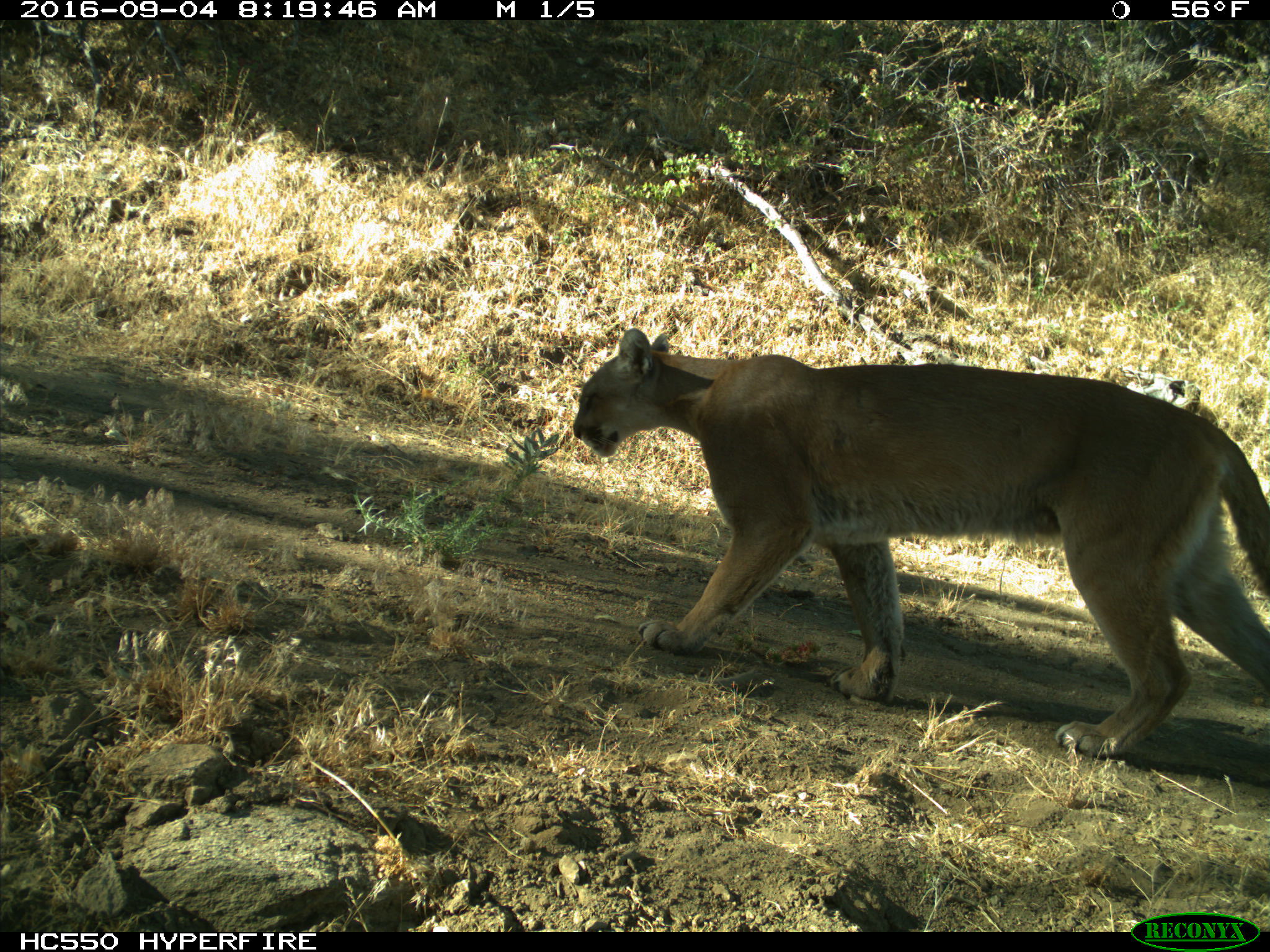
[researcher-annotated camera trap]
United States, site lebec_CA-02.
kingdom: Animalia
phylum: Chordata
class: Mammalia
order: Carnivora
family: Felidae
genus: Puma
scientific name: Puma concolor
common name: mountain lion